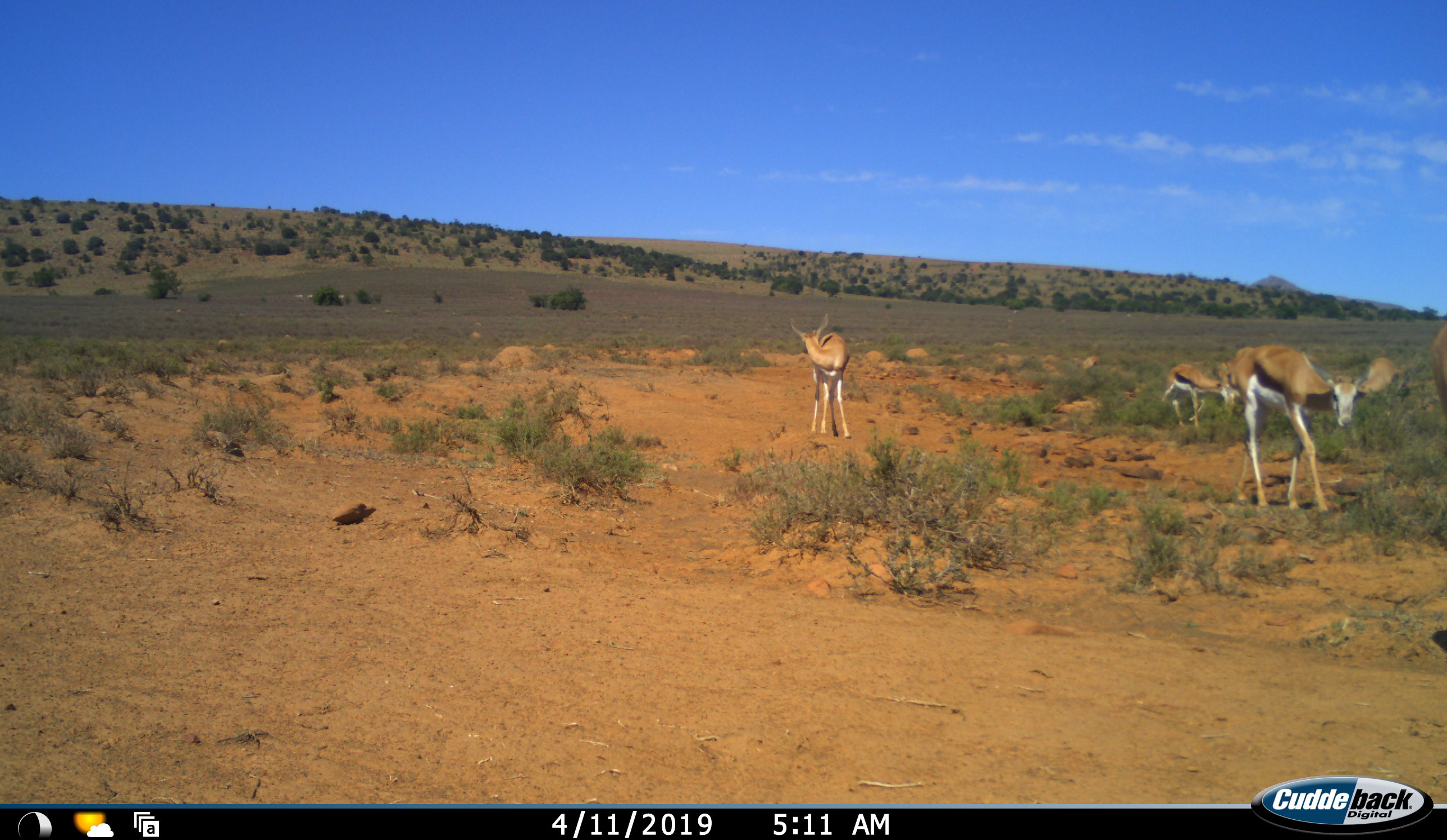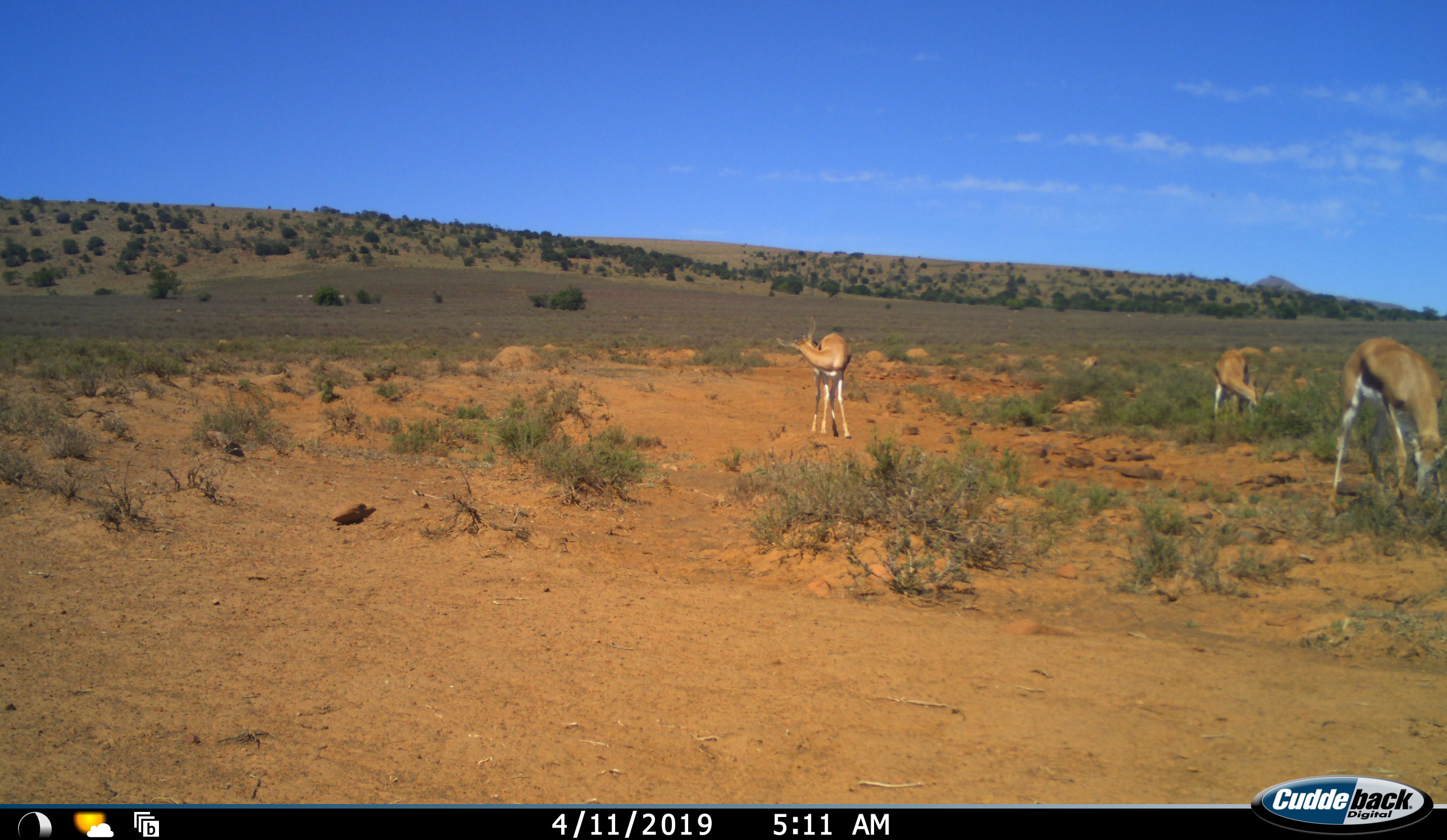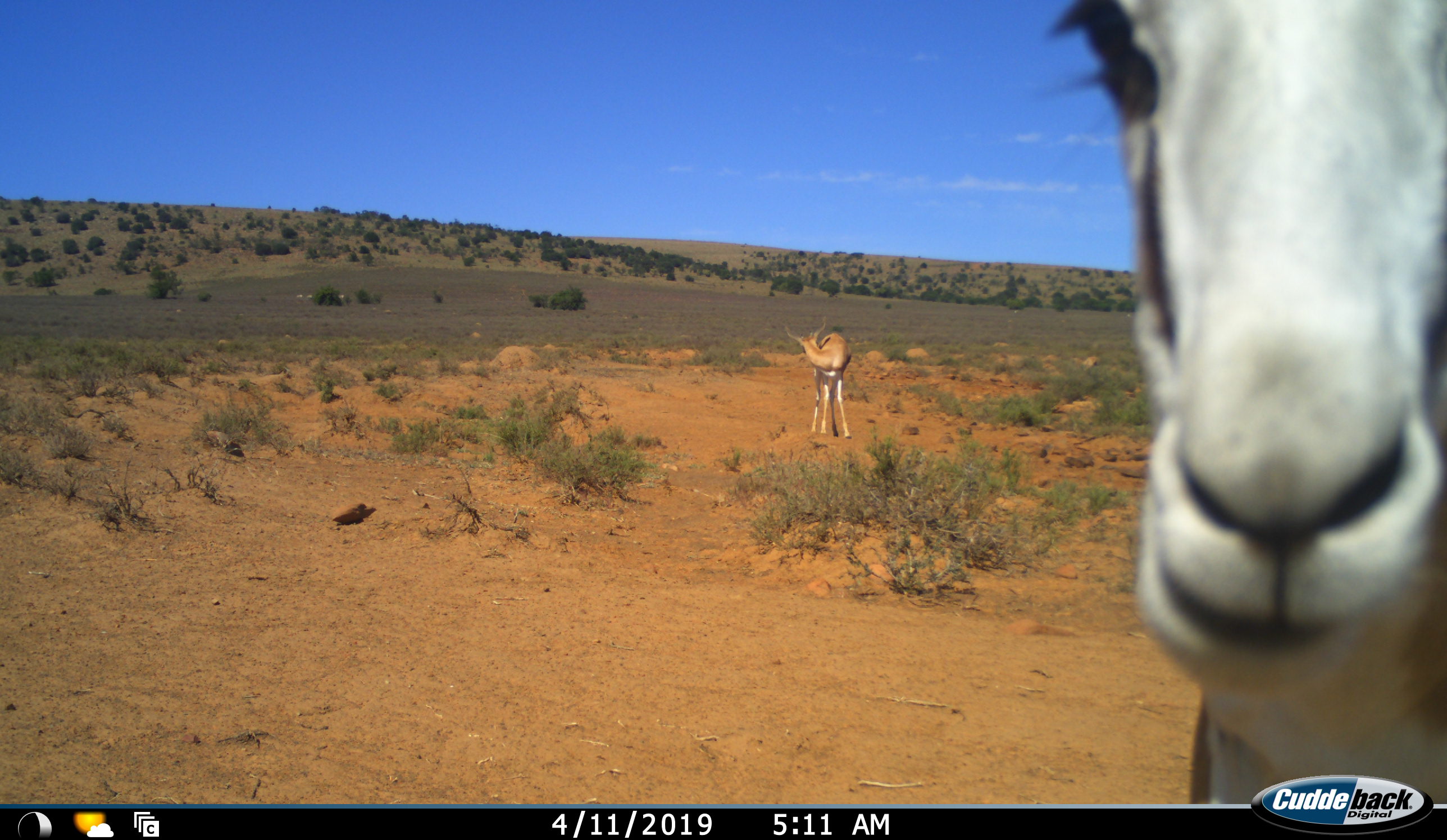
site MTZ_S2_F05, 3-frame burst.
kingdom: Animalia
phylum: Chordata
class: Mammalia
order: Artiodactyla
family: Bovidae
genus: Antidorcas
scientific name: Antidorcas marsupialis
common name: springbok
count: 5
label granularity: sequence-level